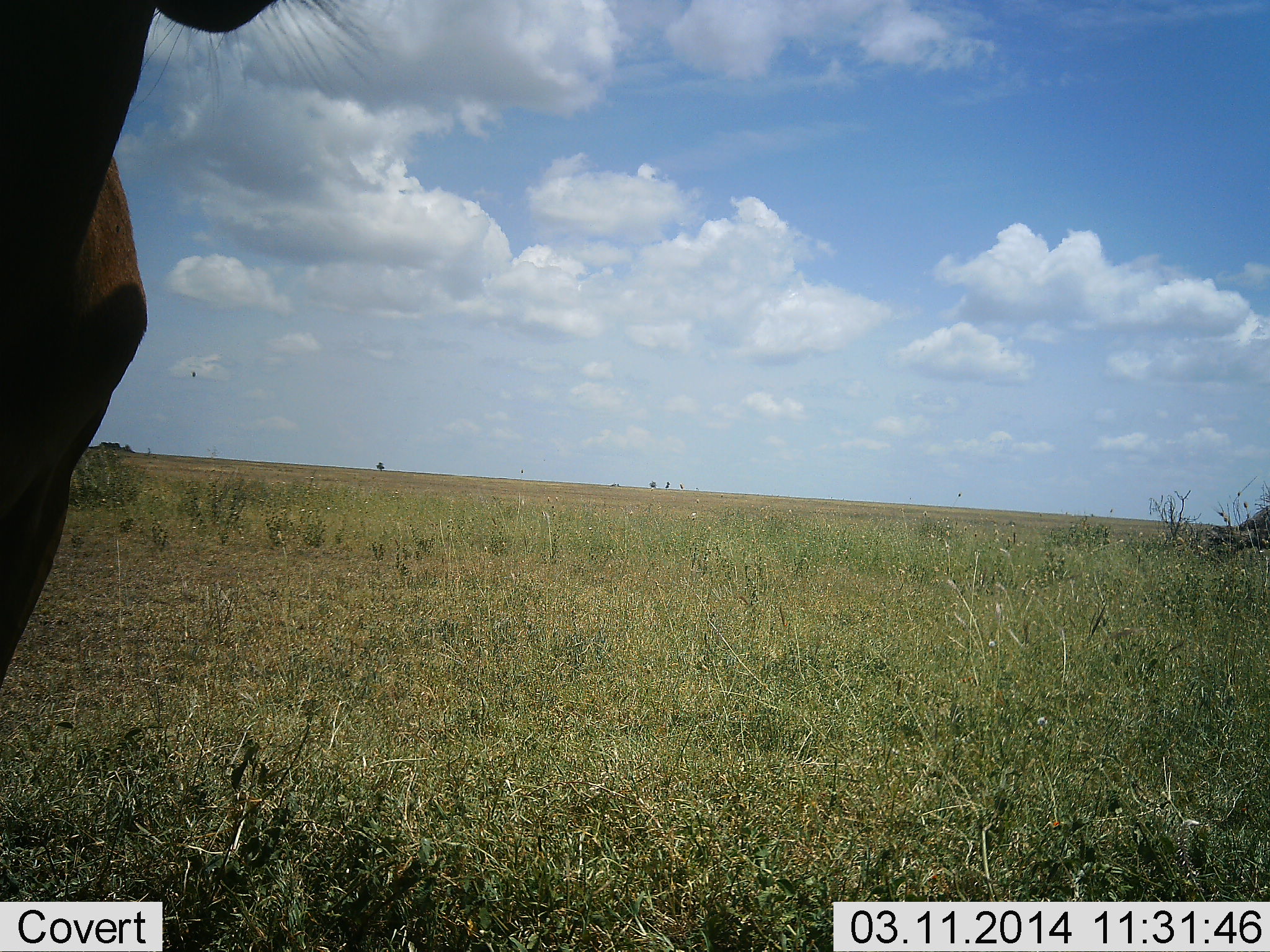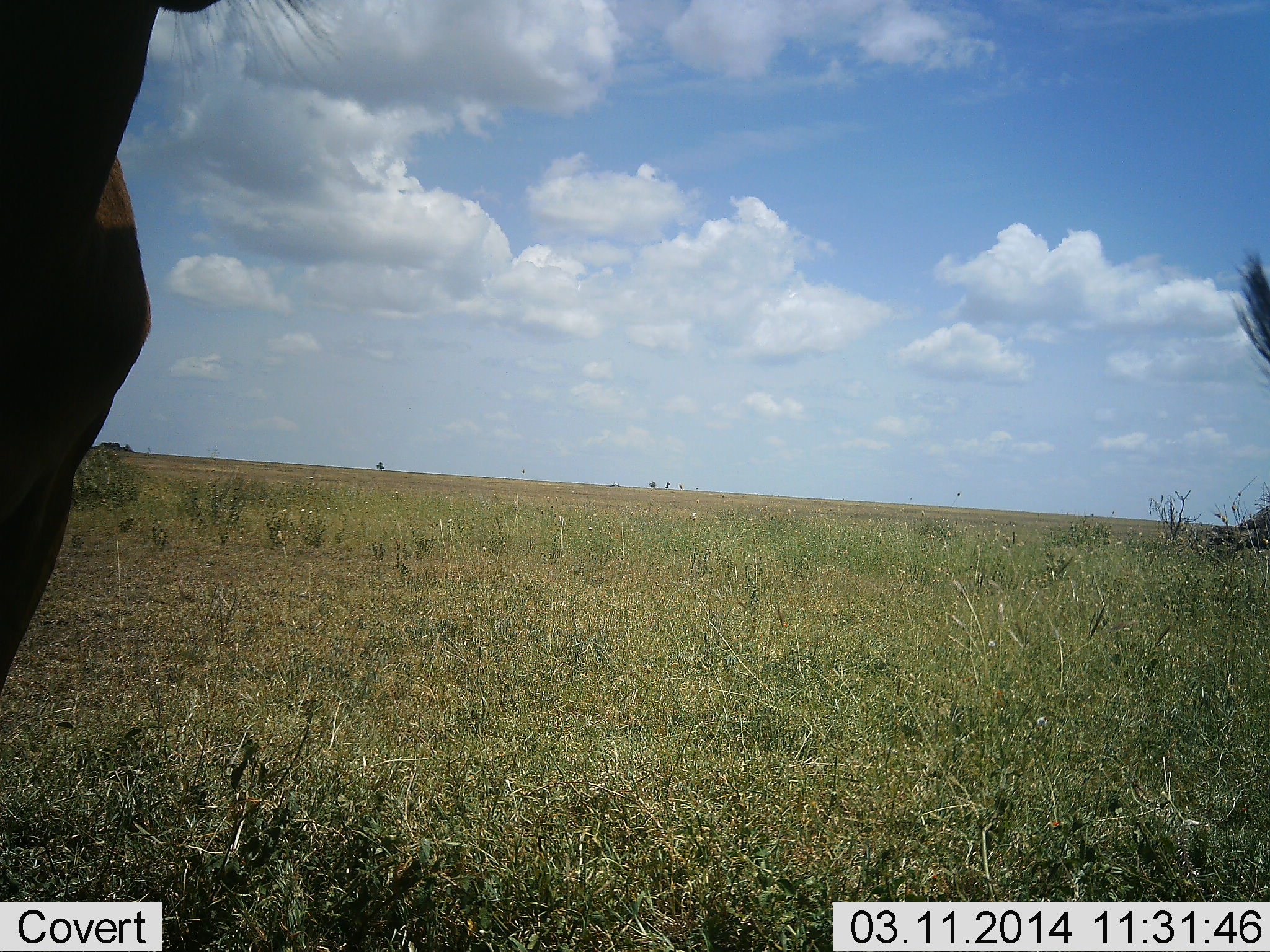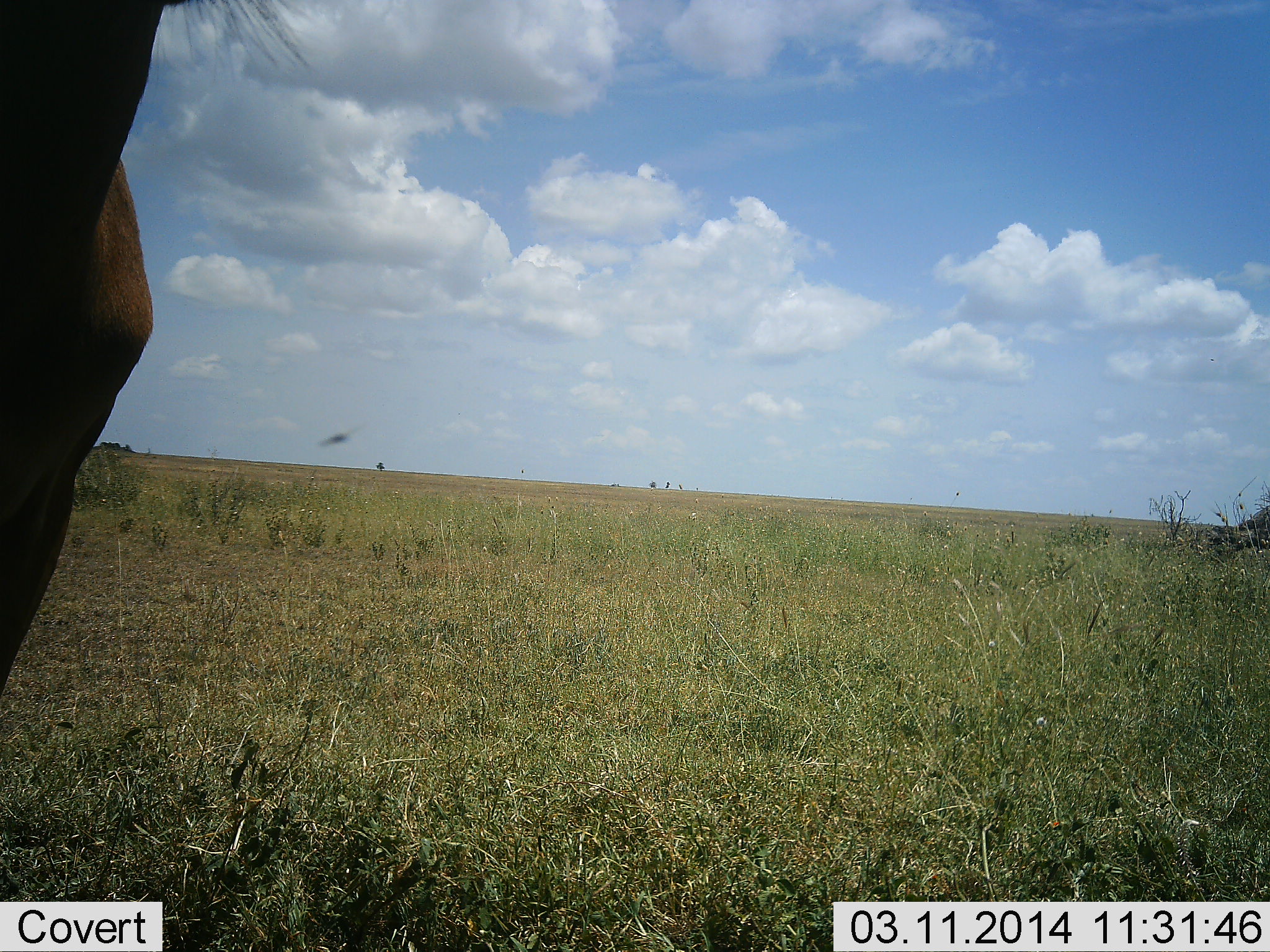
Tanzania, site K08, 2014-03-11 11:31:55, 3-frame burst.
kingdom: Animalia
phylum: Chordata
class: Mammalia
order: Artiodactyla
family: Bovidae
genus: Connochaetes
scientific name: Connochaetes taurinus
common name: blue wildebeest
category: wildebeest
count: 2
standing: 100%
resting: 0%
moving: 0%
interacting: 0%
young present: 0%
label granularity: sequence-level